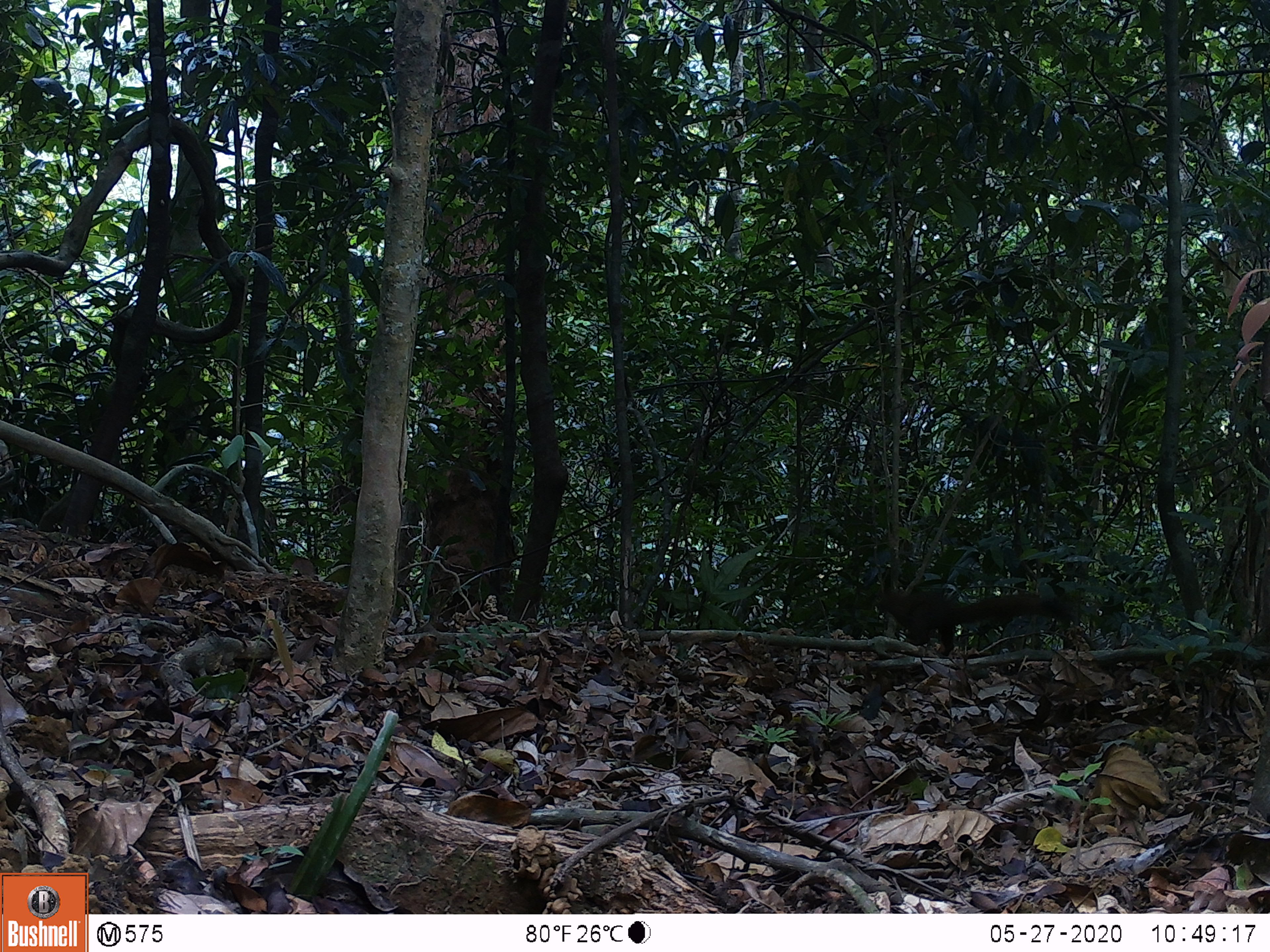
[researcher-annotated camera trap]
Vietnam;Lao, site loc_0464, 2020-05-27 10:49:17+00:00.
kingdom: Animalia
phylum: Chordata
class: Mammalia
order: Rodentia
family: Sciuridae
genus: Callosciurus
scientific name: Callosciurus erythraeus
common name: pallas's squirrel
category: pallass squirrel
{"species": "pallass squirrel (pallas's squirrel) (Callosciurus erythraeus)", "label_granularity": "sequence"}